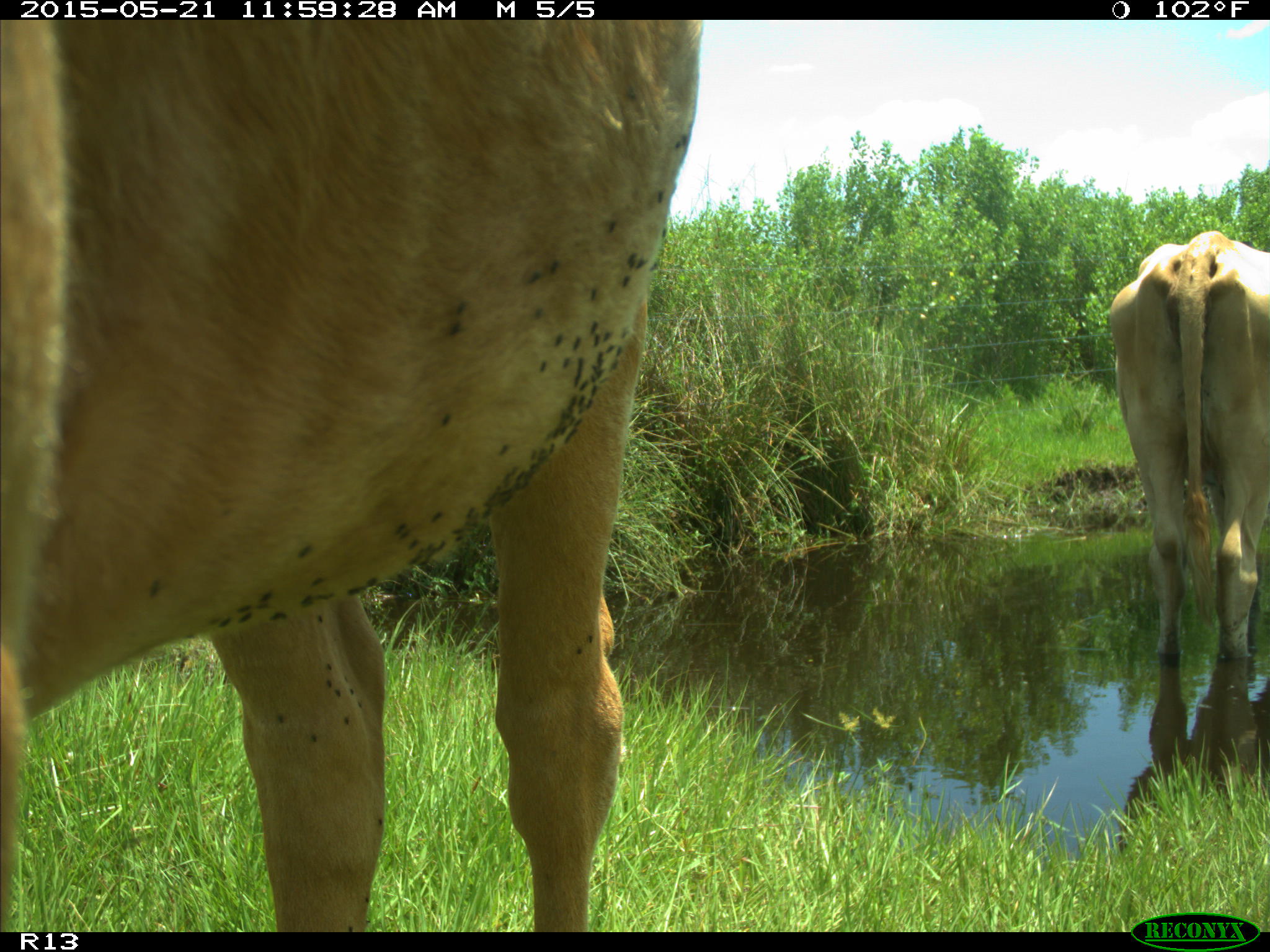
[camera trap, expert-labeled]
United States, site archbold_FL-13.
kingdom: Animalia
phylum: Chordata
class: Mammalia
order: Artiodactyla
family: Bovidae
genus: Bos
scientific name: Bos taurus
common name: domestic cow